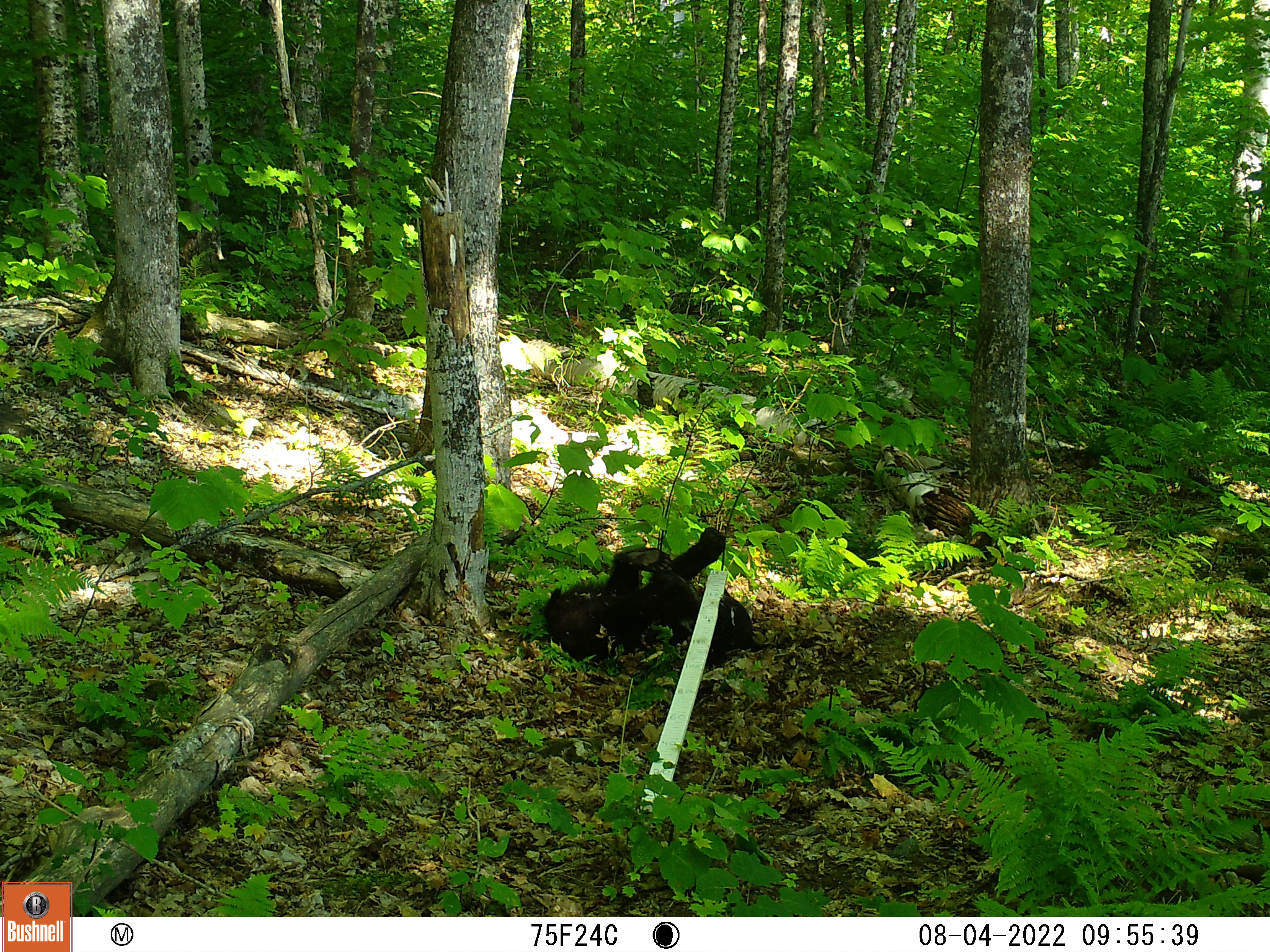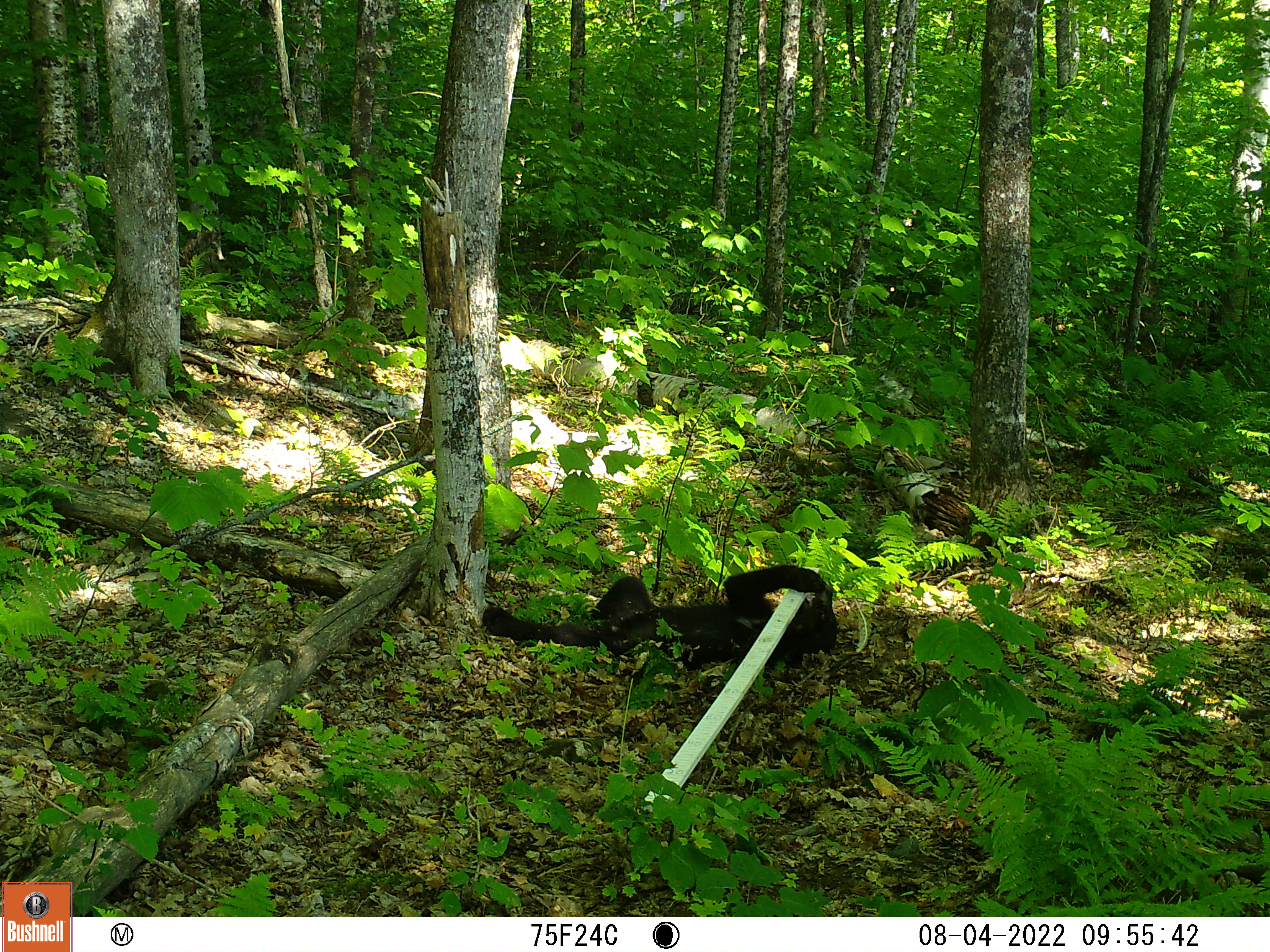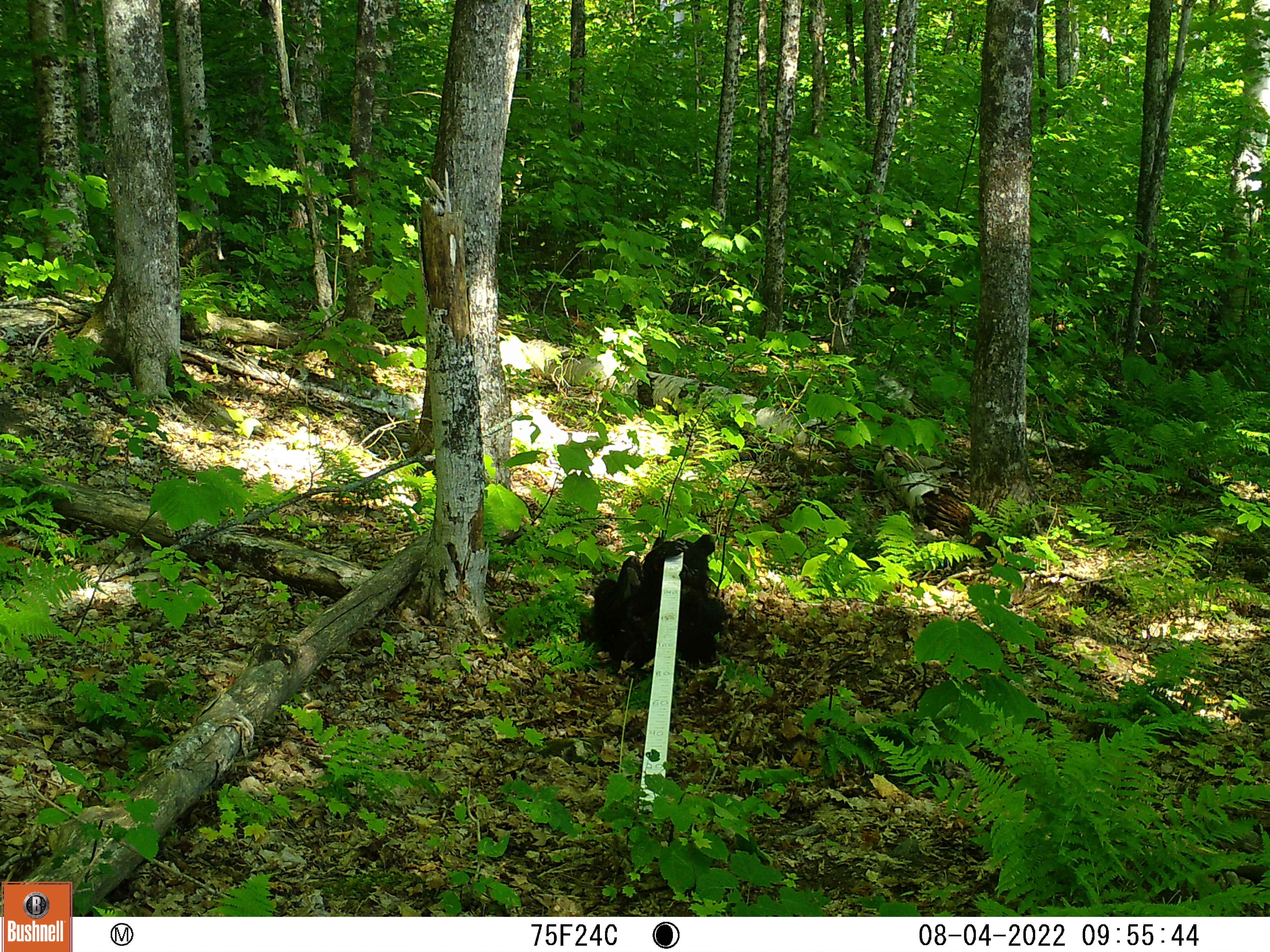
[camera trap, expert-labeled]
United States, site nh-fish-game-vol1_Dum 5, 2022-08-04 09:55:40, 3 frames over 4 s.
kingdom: Animalia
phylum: Chordata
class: Mammalia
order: Carnivora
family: Ursidae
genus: Ursus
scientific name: Ursus americanus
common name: black bear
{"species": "black bear (Ursus americanus)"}